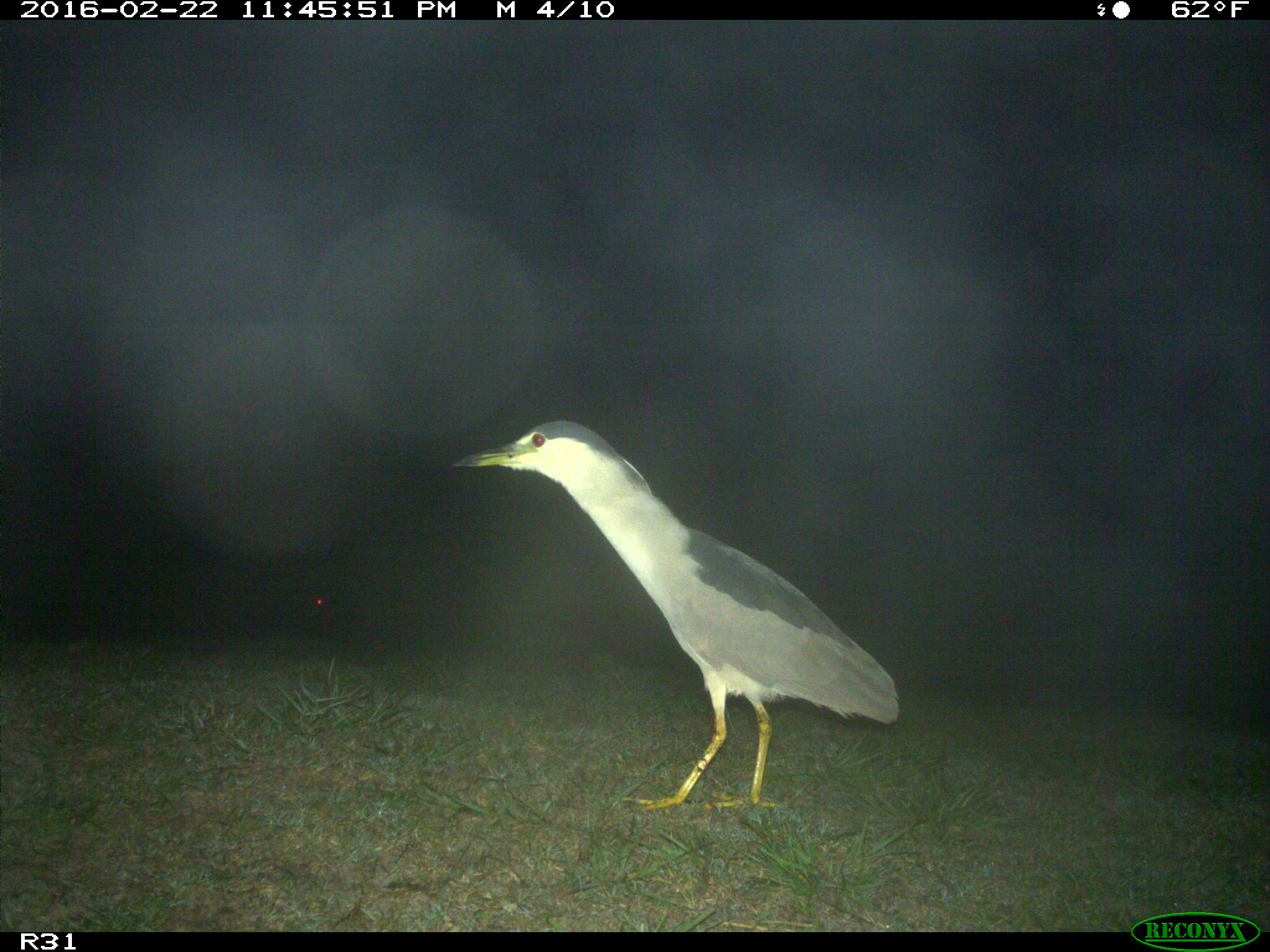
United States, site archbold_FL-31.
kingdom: Animalia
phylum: Chordata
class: Aves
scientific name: Aves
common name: birds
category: unidentified bird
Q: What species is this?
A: Unidentified bird (birds) (Aves).